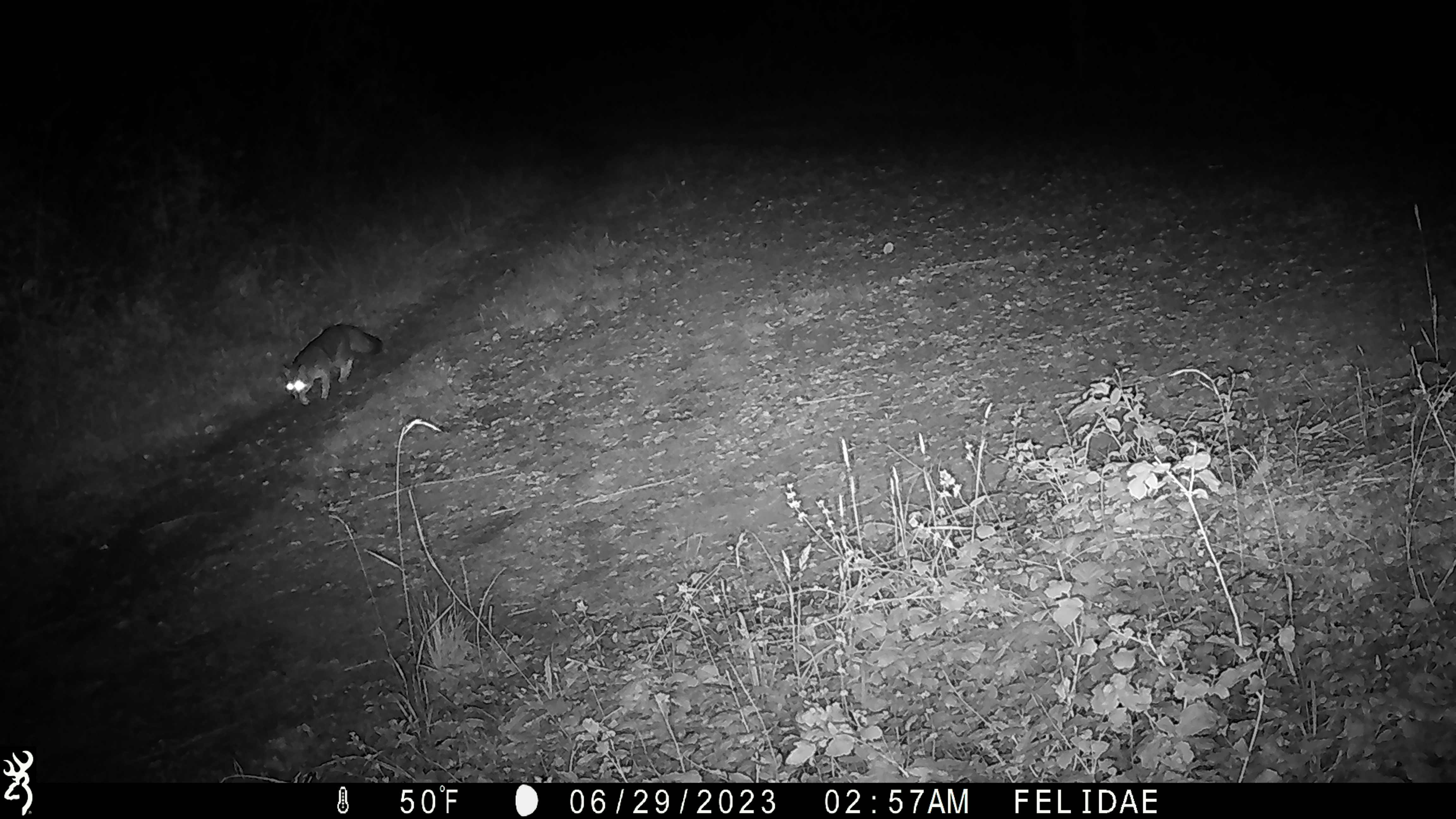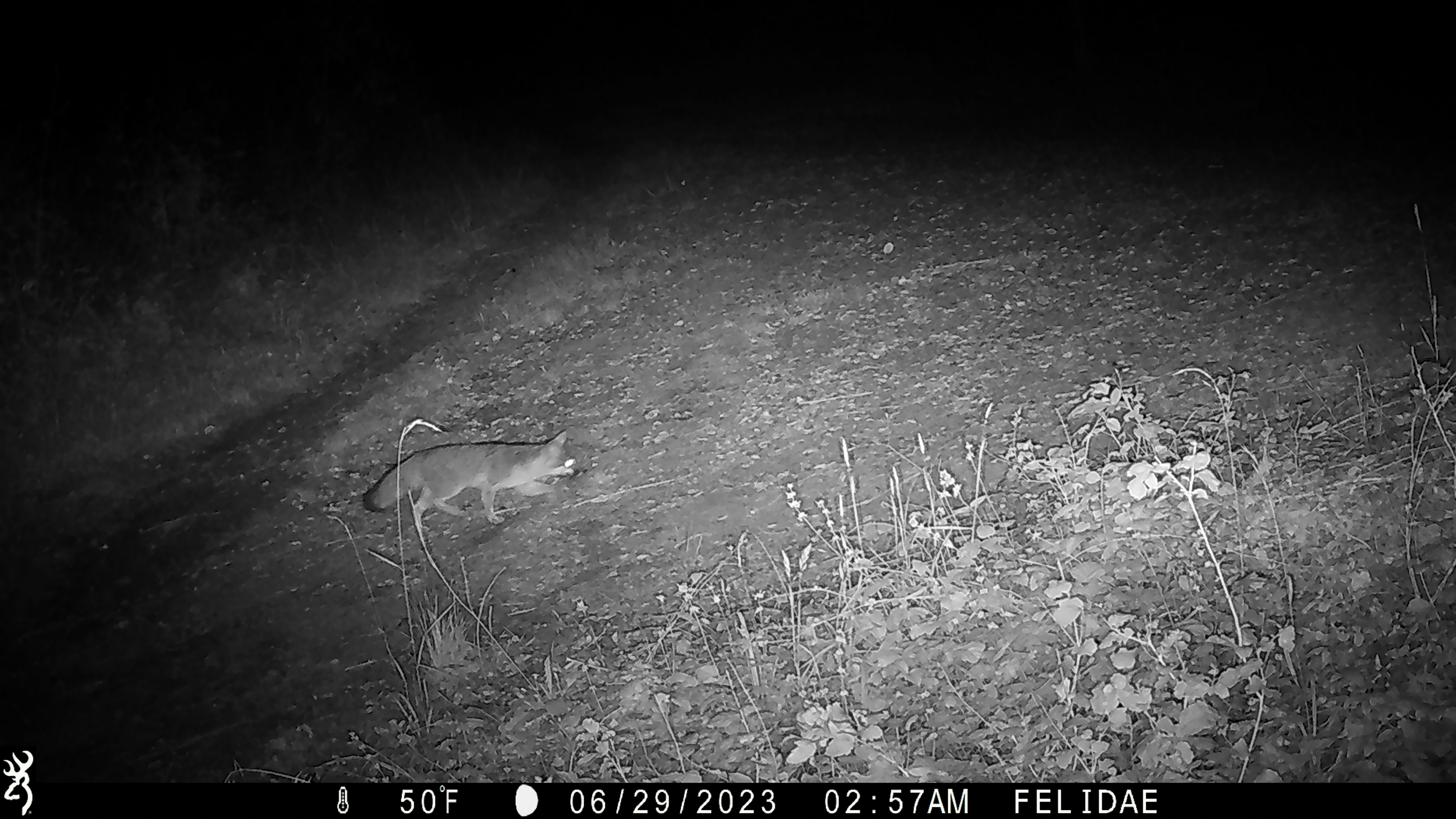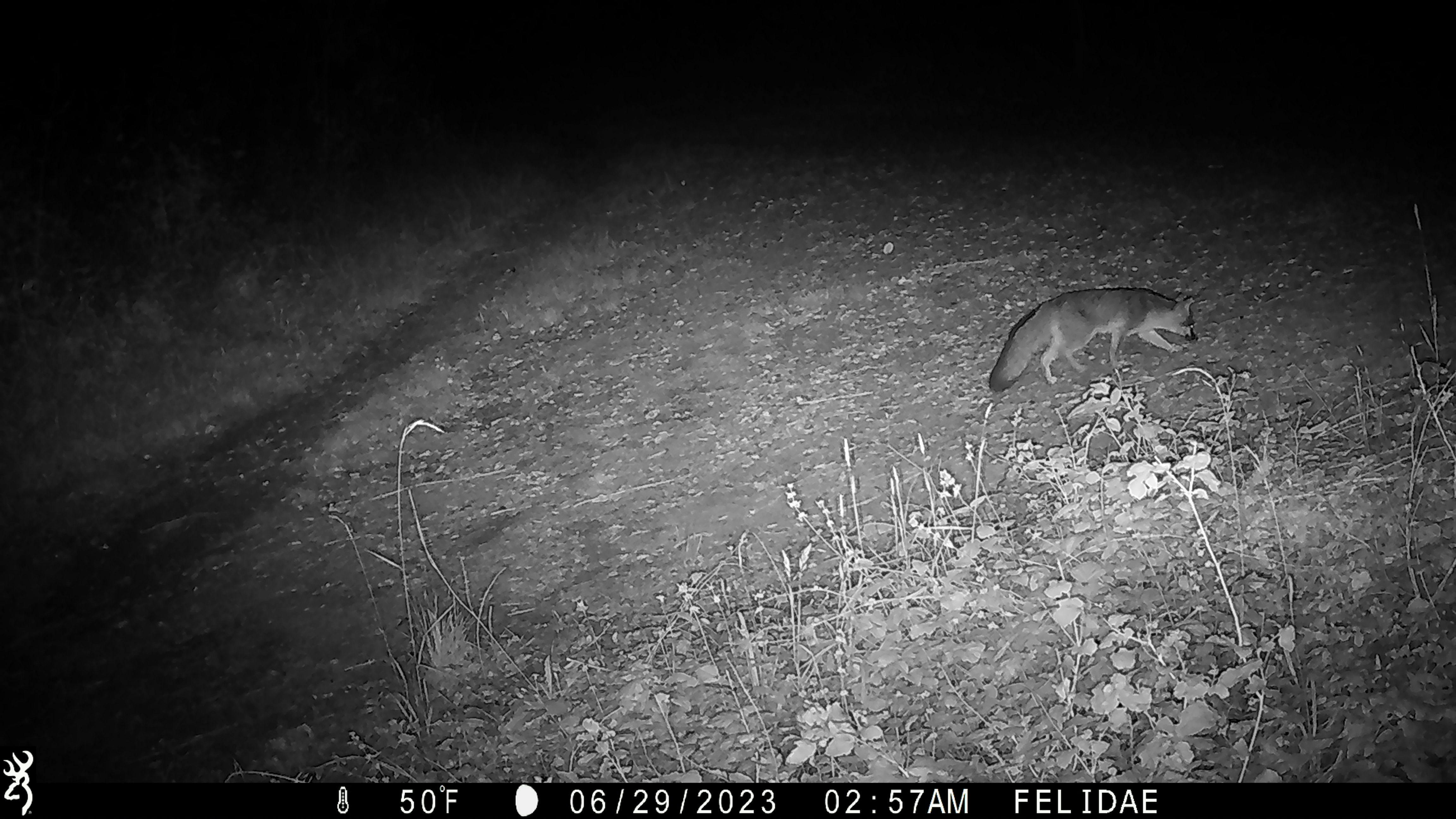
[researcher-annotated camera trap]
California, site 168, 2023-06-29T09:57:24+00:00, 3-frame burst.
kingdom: Animalia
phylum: Chordata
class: Mammalia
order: Carnivora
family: Canidae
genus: Urocyon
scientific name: Urocyon cinereoargenteus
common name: gray fox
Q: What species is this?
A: Gray fox (Urocyon cinereoargenteus).